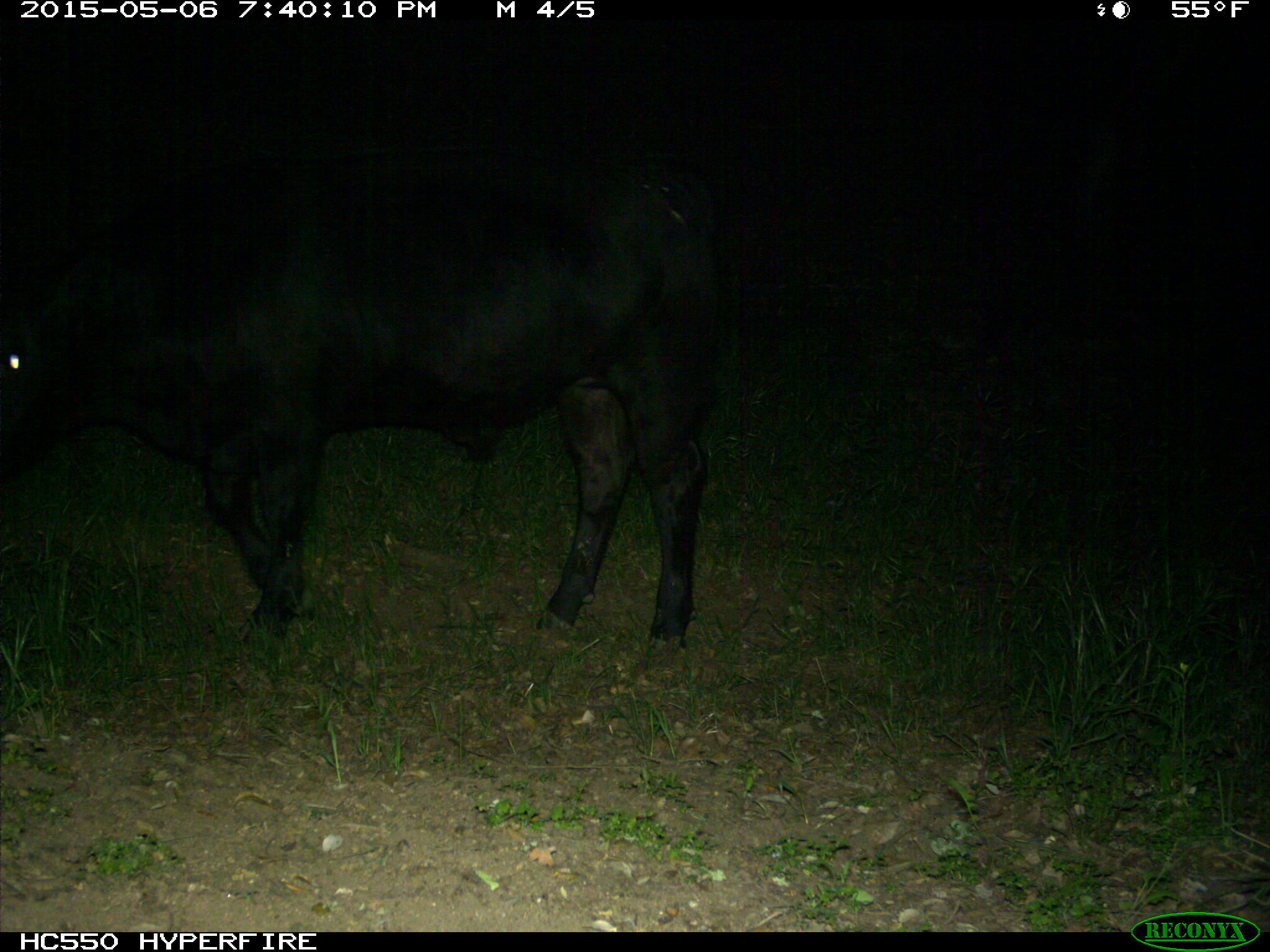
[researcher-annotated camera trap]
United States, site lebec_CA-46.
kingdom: Animalia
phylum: Chordata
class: Mammalia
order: Artiodactyla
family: Bovidae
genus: Bos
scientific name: Bos taurus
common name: domestic cow